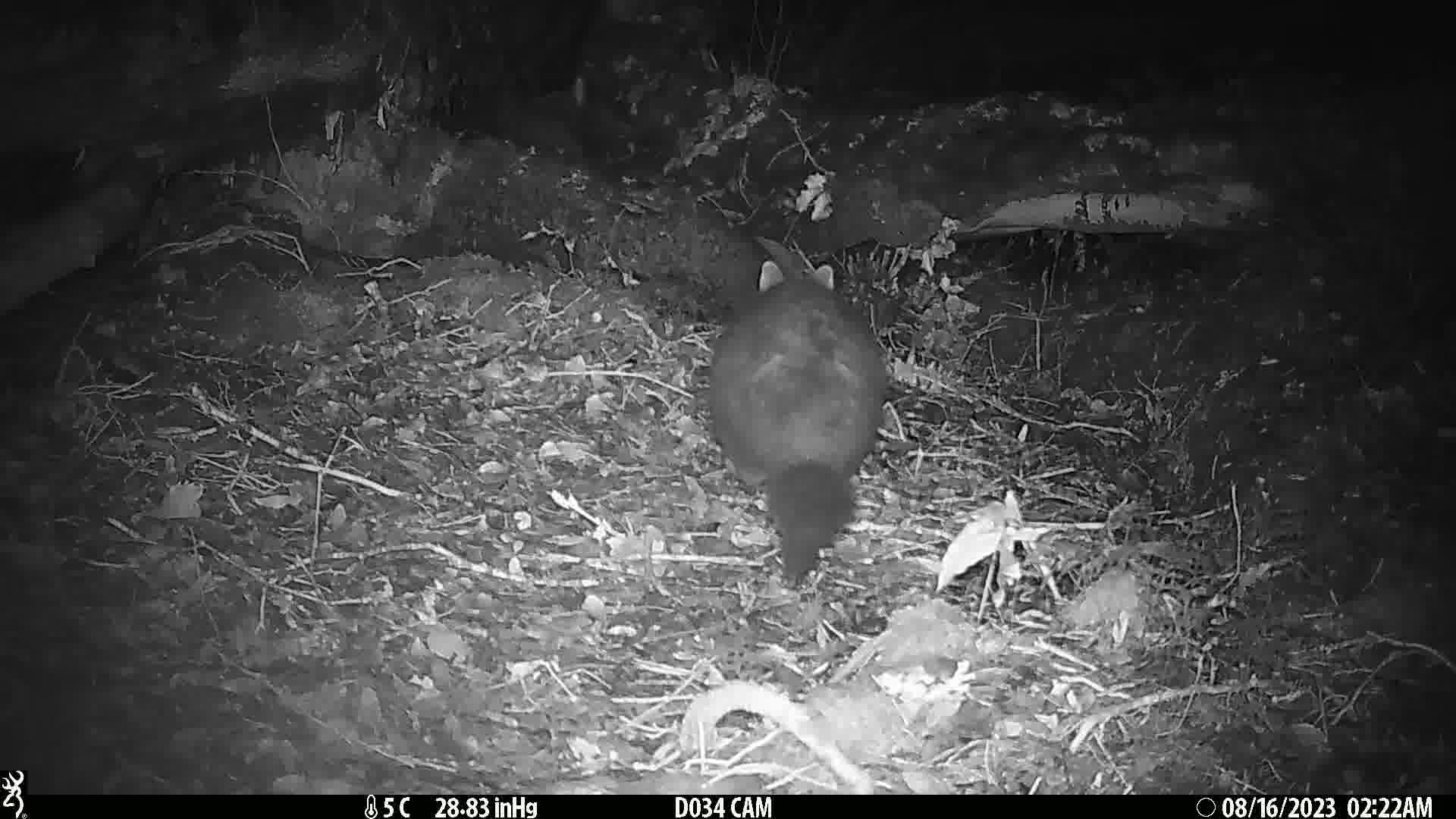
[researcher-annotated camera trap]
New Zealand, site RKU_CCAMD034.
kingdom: Animalia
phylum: Chordata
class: Mammalia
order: Diprotodontia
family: Phalangeridae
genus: Trichosurus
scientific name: Trichosurus vulpecula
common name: common brushtail possum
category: possum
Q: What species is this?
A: Possum (common brushtail possum) (Trichosurus vulpecula).